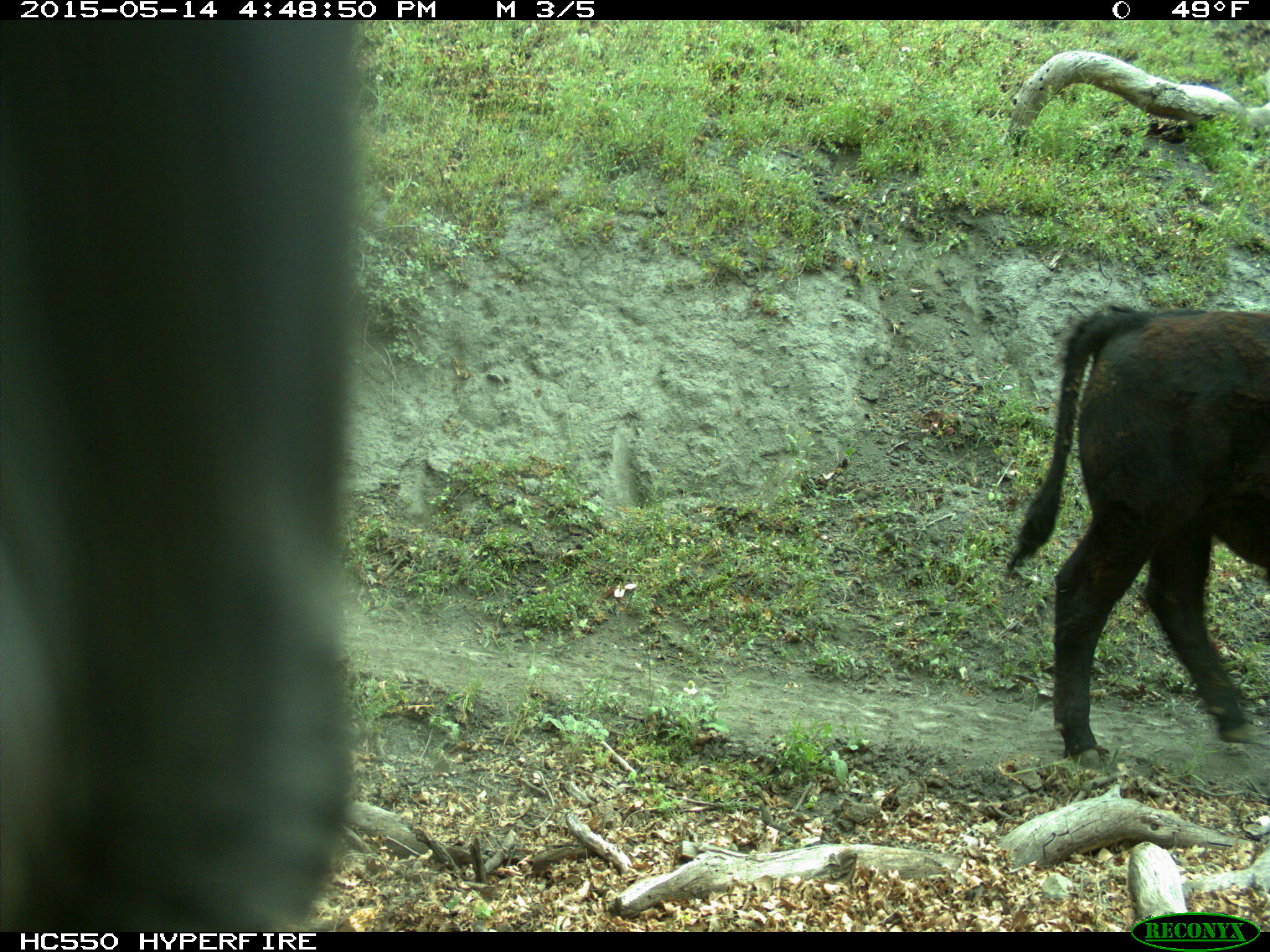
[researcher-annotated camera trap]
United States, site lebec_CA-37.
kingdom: Animalia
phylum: Chordata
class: Mammalia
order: Artiodactyla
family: Bovidae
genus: Bos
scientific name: Bos taurus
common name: domestic cow